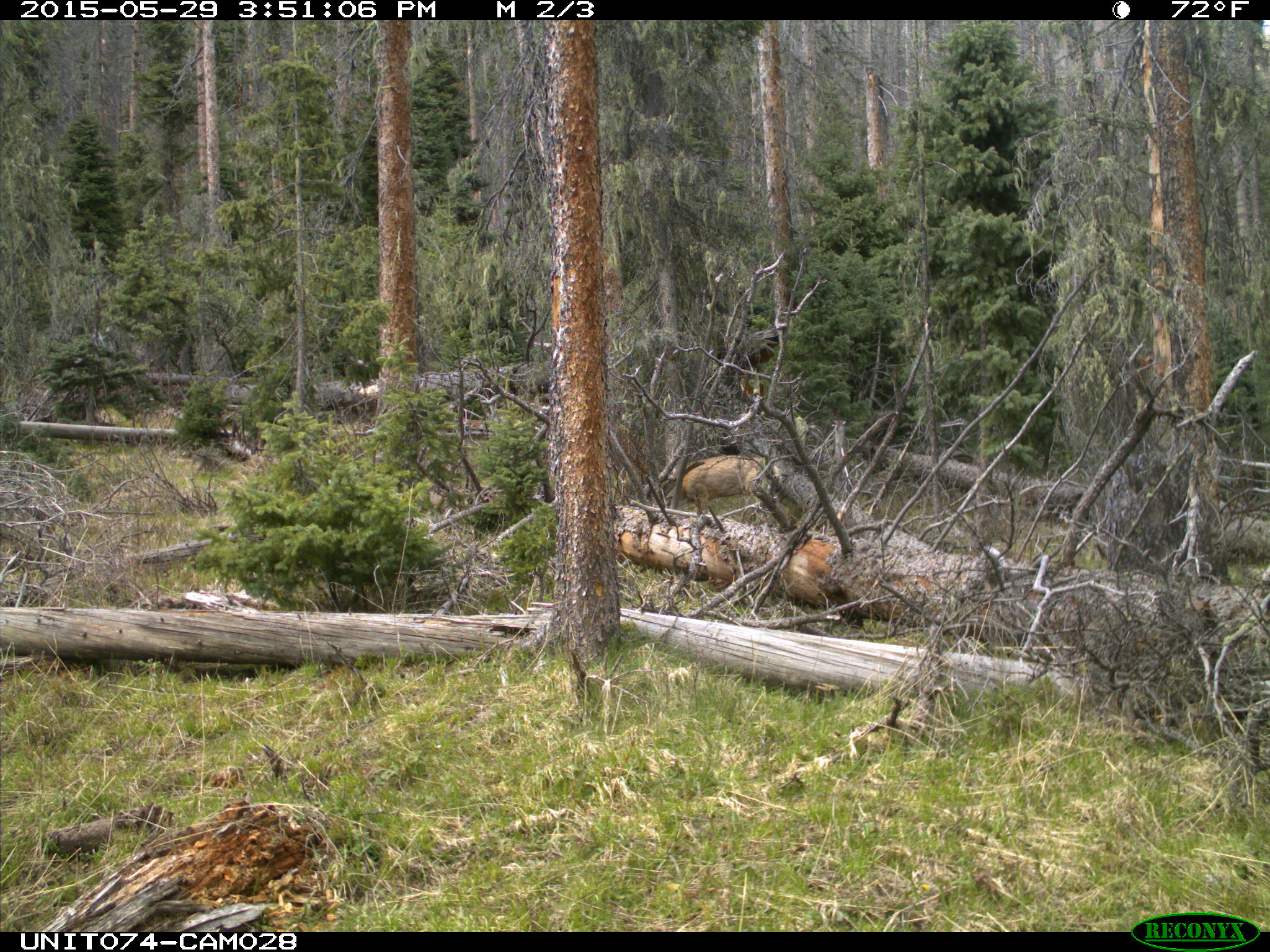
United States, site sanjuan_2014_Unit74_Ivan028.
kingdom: Animalia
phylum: Chordata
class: Mammalia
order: Artiodactyla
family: Cervidae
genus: Odocoileus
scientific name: Odocoileus hemionus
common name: mule deer